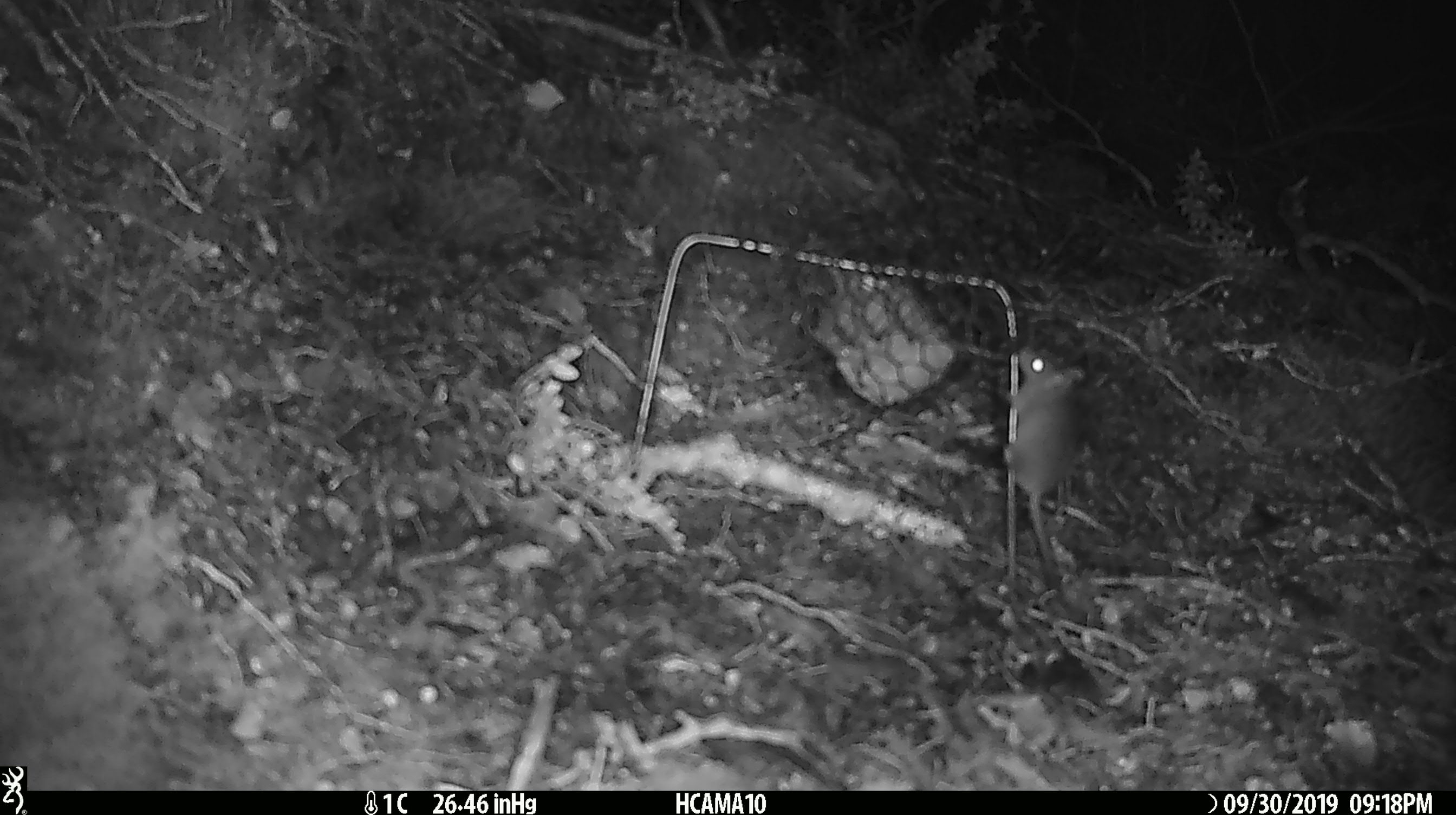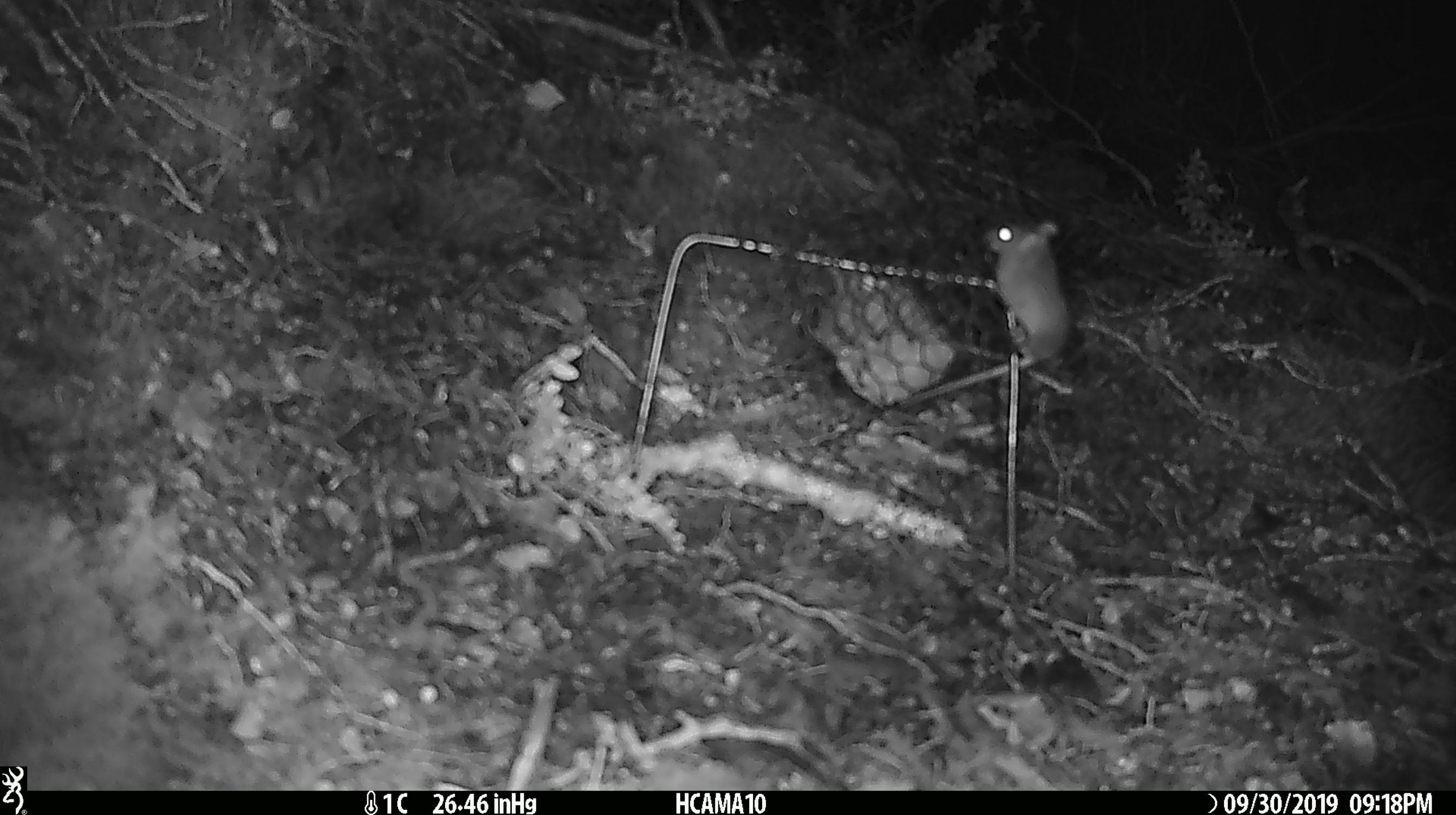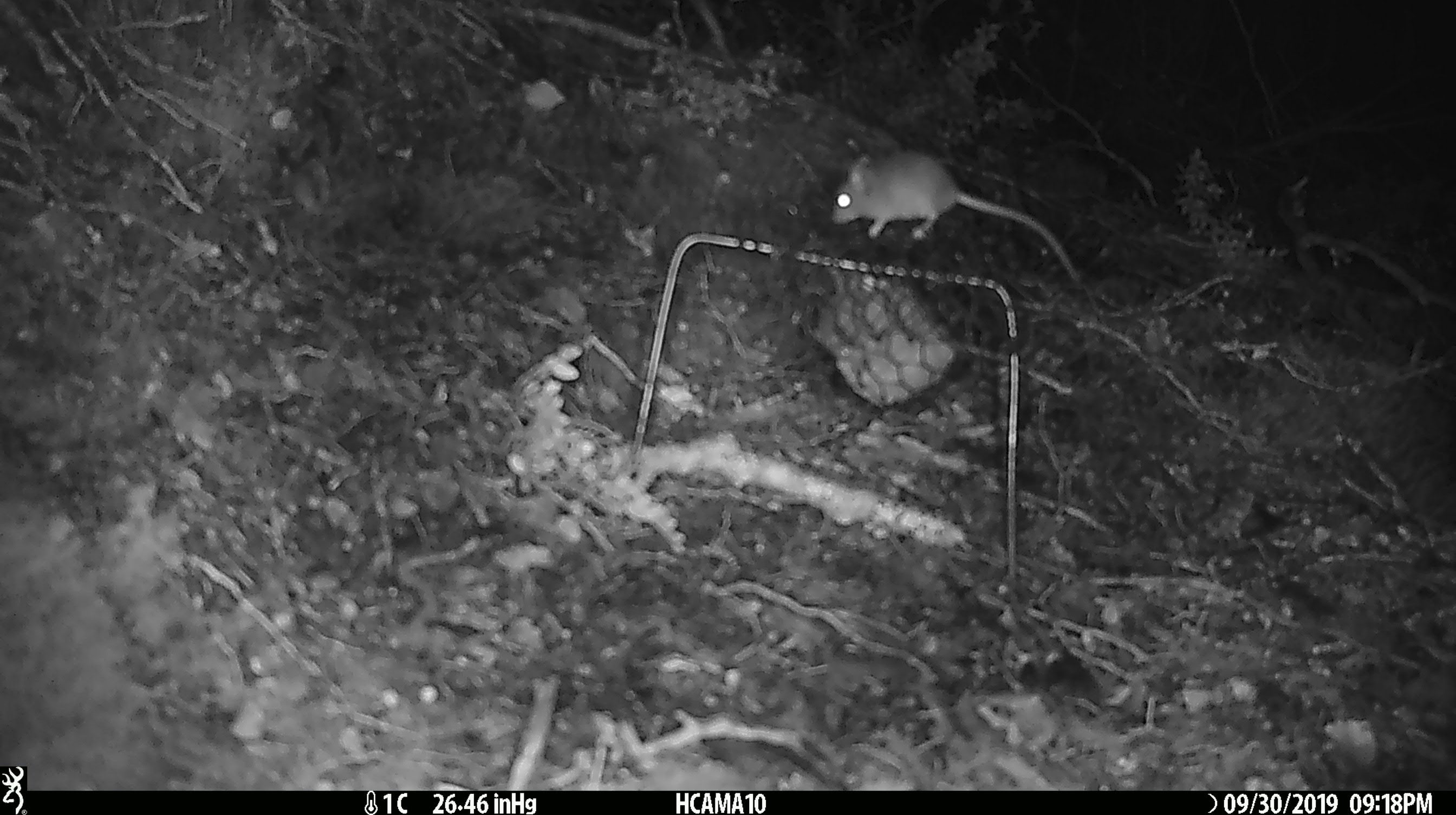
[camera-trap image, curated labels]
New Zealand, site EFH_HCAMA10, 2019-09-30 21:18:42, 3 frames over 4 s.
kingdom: Animalia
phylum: Chordata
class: Mammalia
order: Rodentia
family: Muridae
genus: Mus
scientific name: Mus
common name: mouse